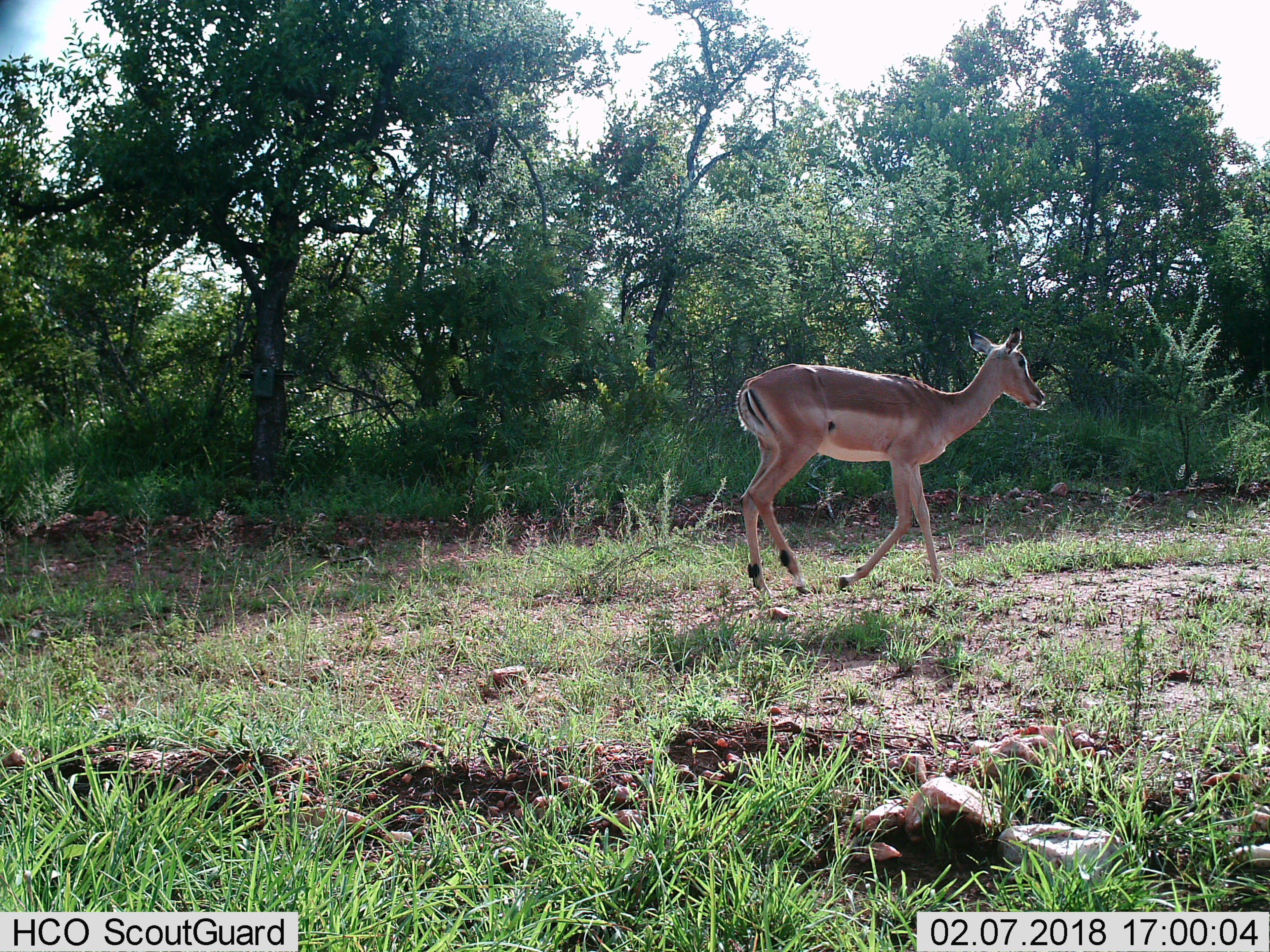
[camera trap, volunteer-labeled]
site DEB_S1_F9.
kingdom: Animalia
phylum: Chordata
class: Mammalia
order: Artiodactyla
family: Bovidae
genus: Aepyceros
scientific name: Aepyceros melampus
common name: impala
Impala (Aepyceros melampus), count 1. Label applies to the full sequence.